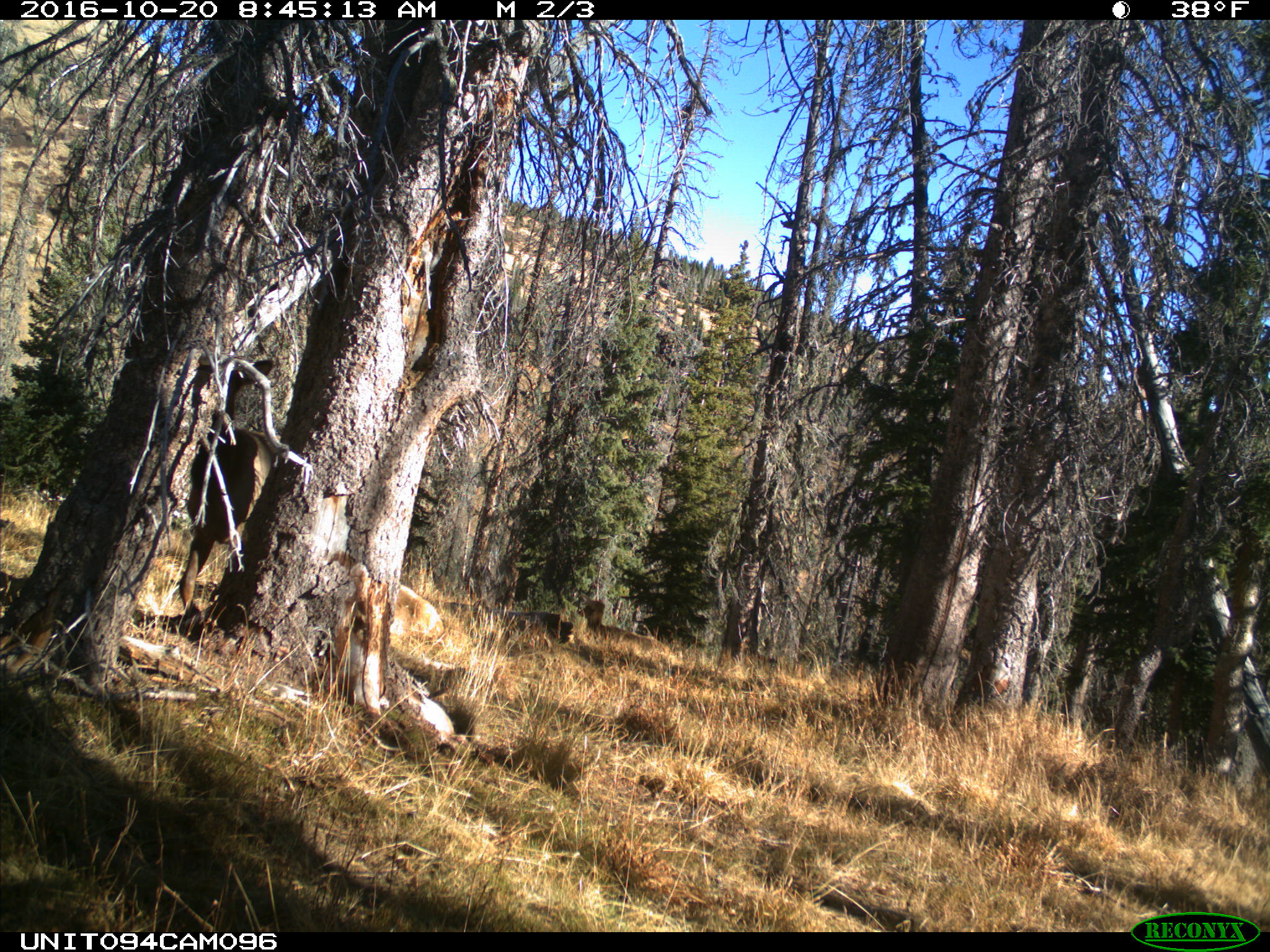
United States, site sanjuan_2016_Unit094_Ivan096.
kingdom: Animalia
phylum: Chordata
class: Mammalia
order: Artiodactyla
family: Cervidae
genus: Cervus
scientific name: Cervus elaphus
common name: red deer